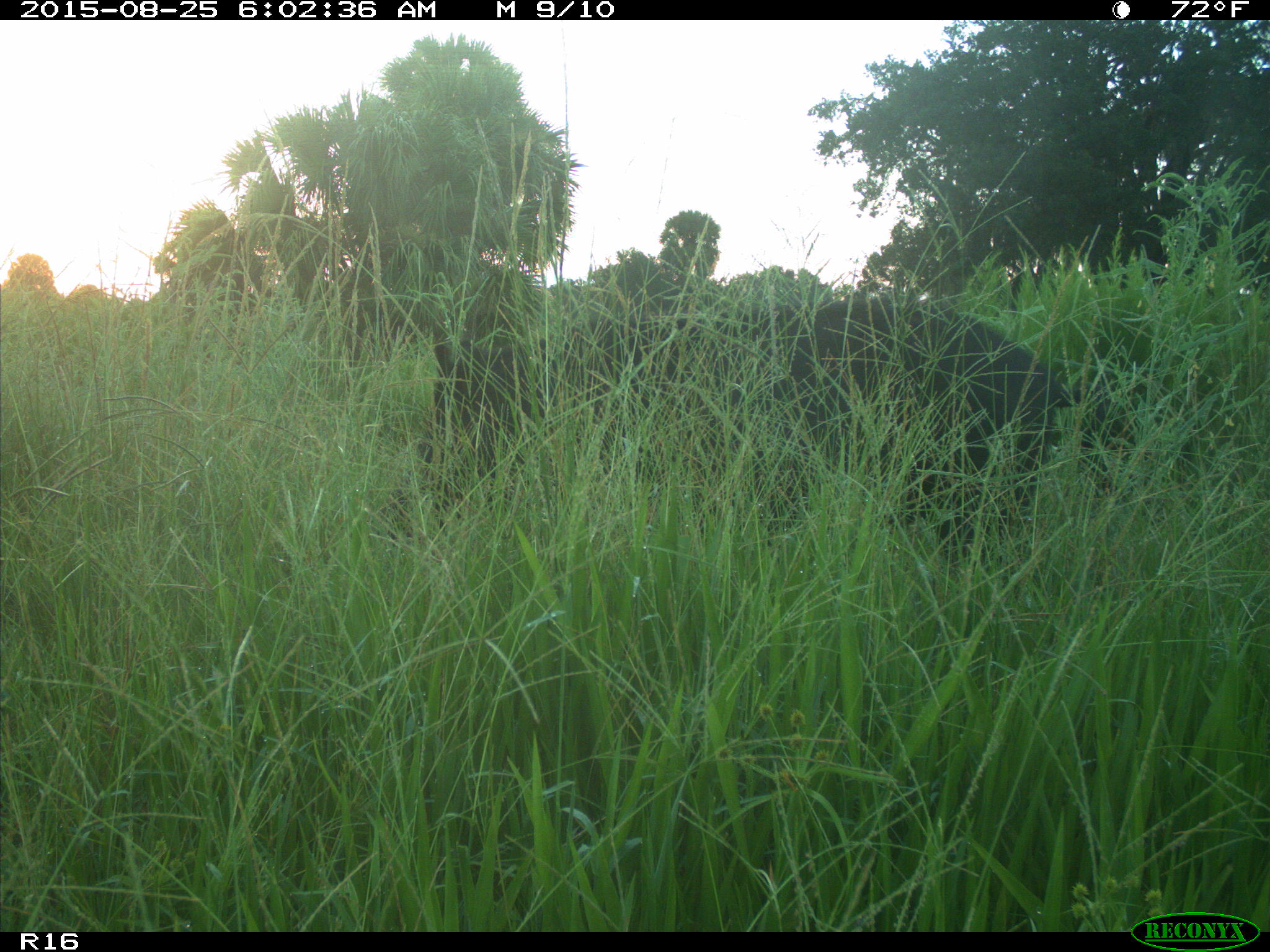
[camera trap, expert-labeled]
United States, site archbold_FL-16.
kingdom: Animalia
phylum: Chordata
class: Mammalia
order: Artiodactyla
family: Suidae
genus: Sus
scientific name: Sus scrofa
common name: wild boar